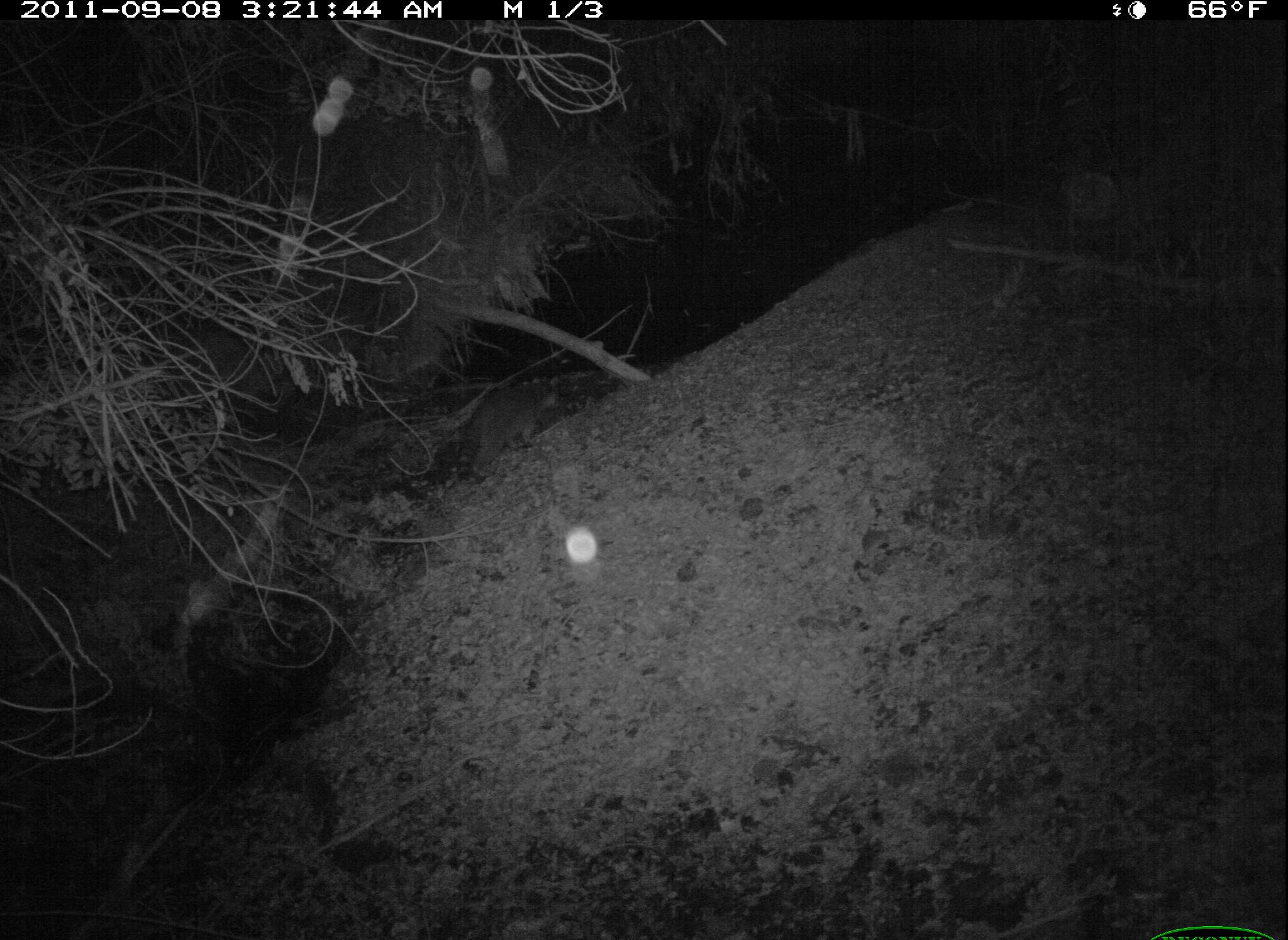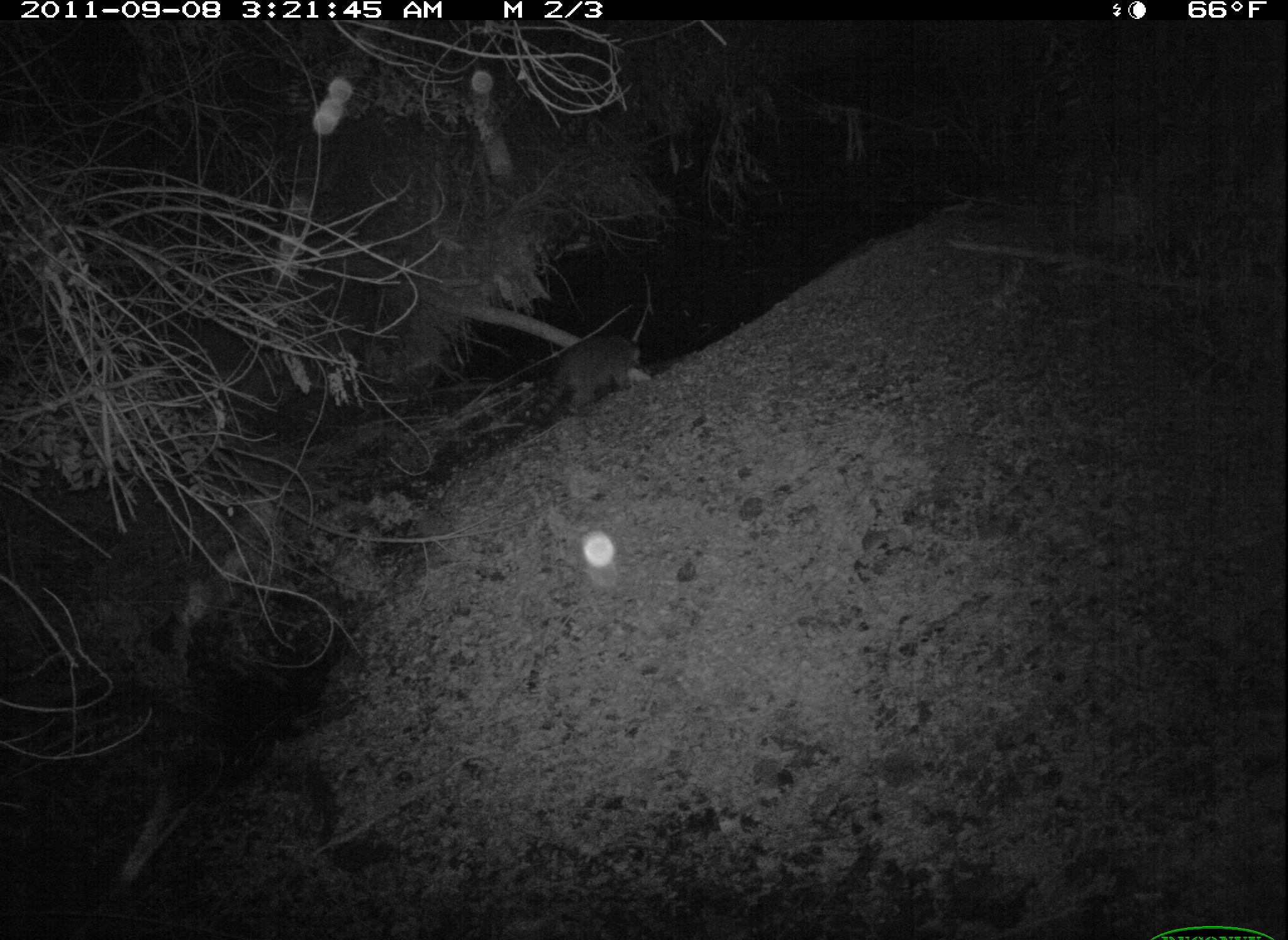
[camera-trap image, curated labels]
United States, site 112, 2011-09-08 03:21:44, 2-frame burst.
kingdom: Animalia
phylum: Chordata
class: Mammalia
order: Carnivora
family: Procyonidae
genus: Procyon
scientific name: Procyon lotor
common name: raccoon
Raccoon (Procyon lotor).